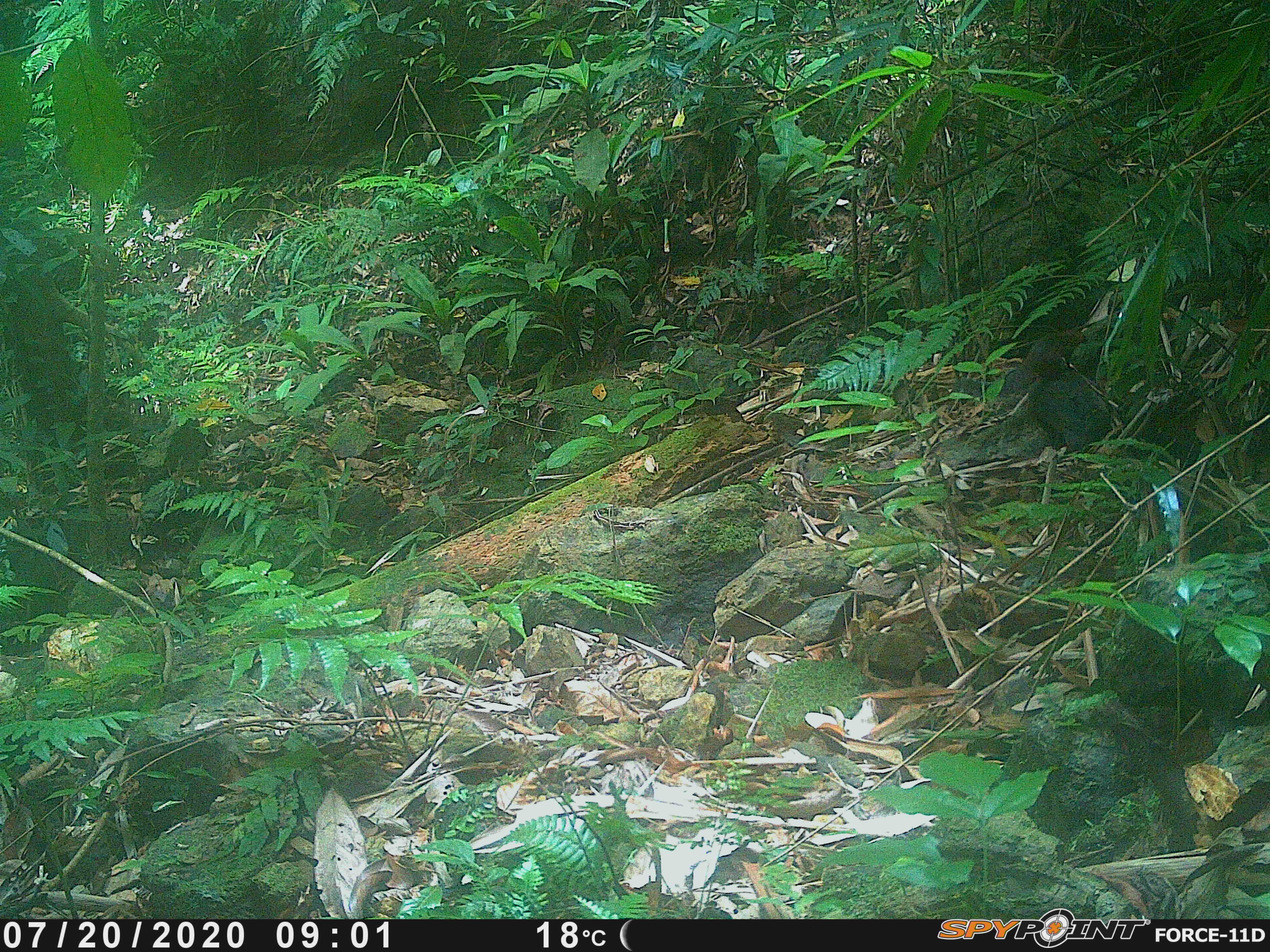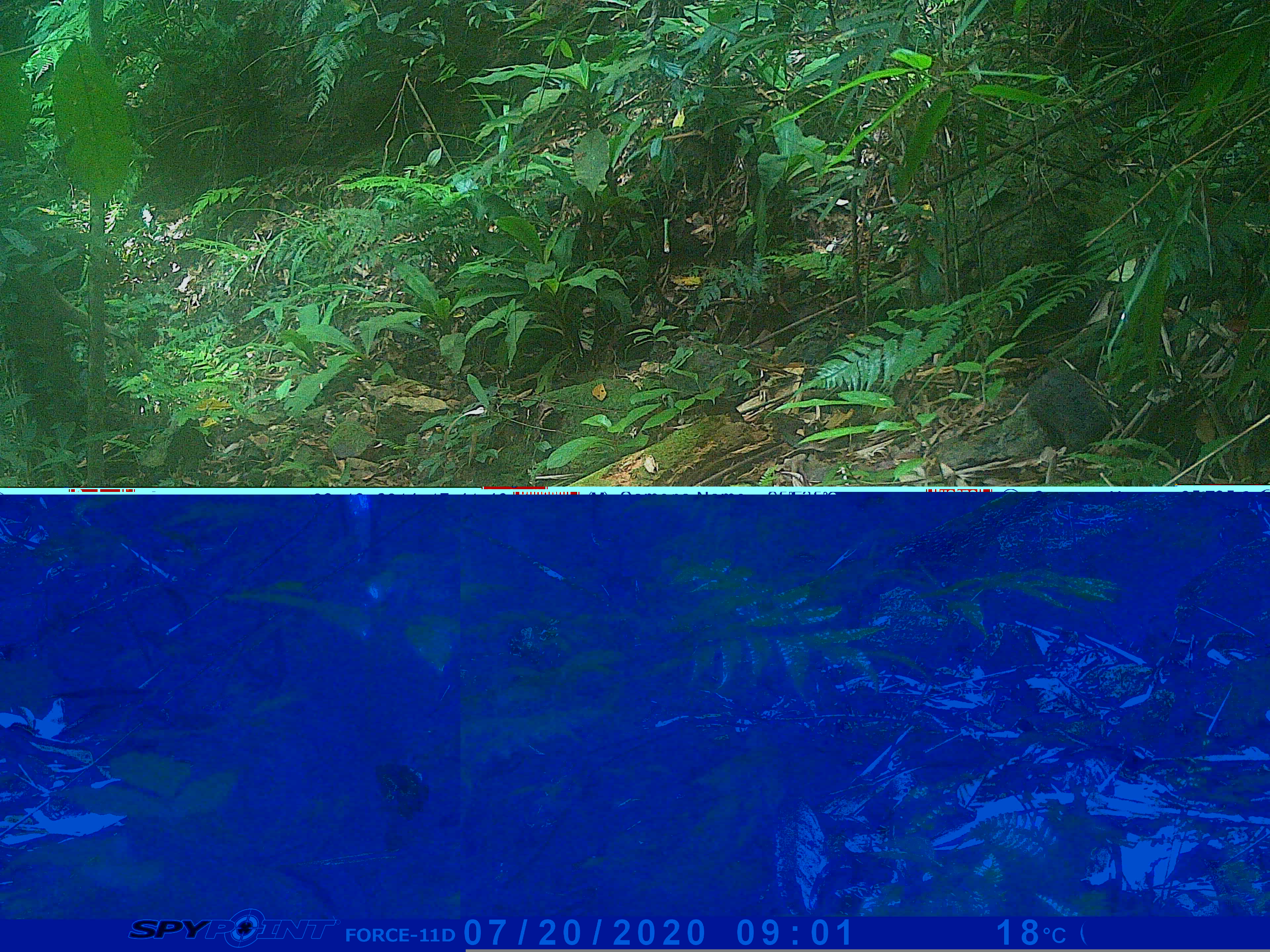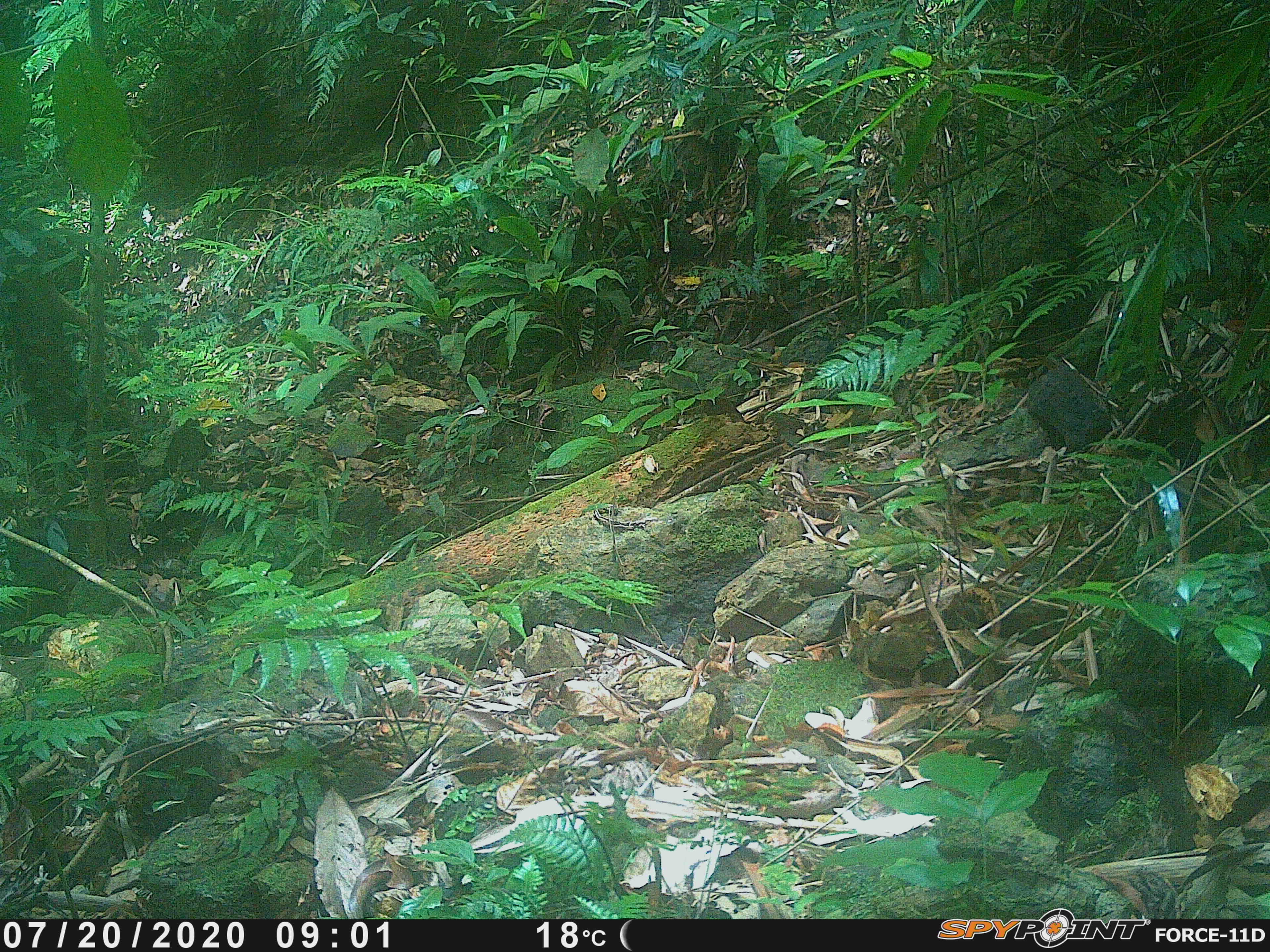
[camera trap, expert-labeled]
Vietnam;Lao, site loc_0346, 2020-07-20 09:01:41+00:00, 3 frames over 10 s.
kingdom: Animalia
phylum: Chordata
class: Mammalia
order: Rodentia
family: Sciuridae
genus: Dremomys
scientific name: Dremomys rufigenis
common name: red-cheeked squirrel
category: red cheeked squirrel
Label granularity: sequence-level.